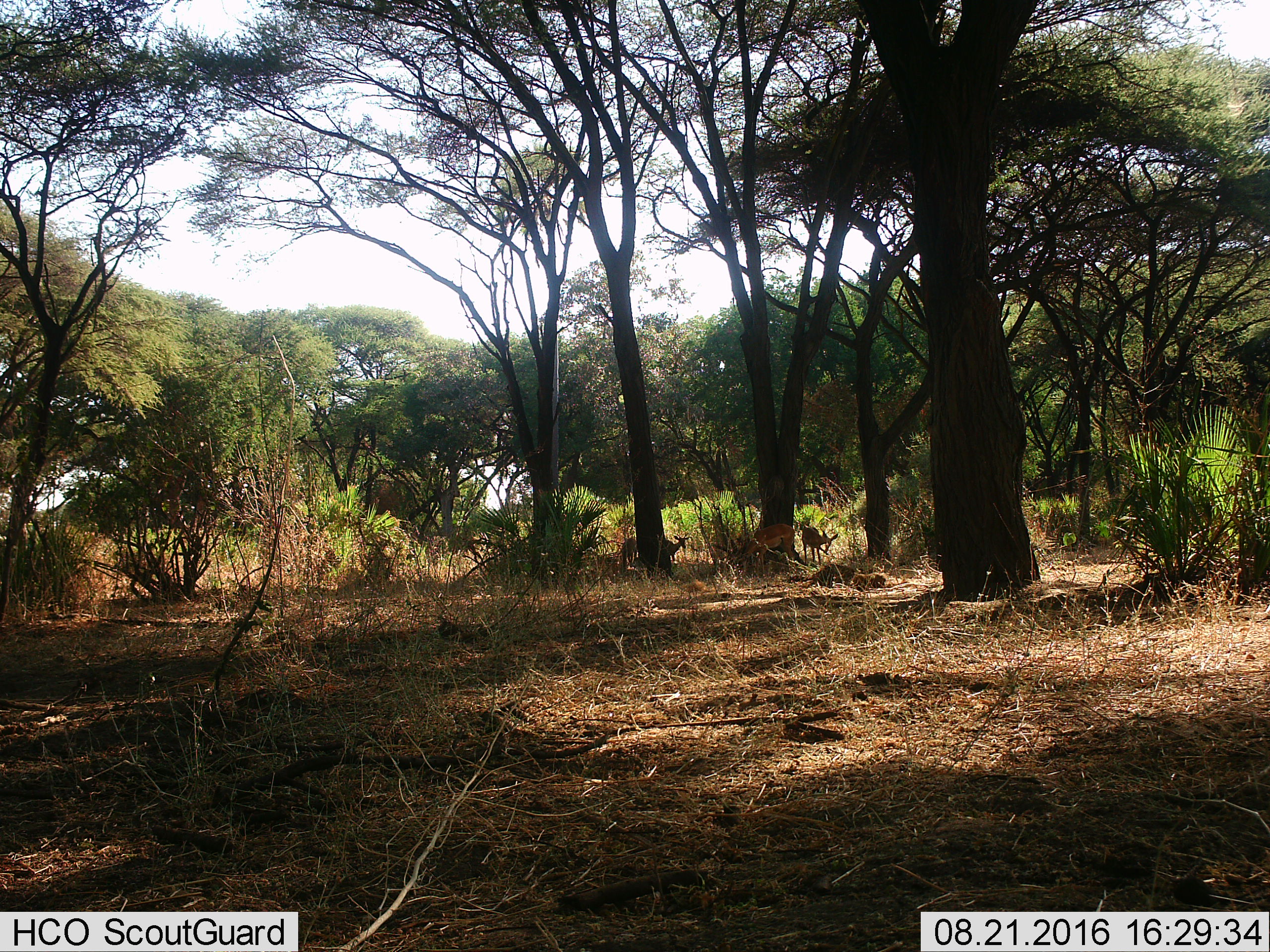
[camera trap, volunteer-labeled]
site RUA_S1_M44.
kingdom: Animalia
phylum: Chordata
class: Mammalia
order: Artiodactyla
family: Bovidae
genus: Aepyceros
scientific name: Aepyceros melampus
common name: impala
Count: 4.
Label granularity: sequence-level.